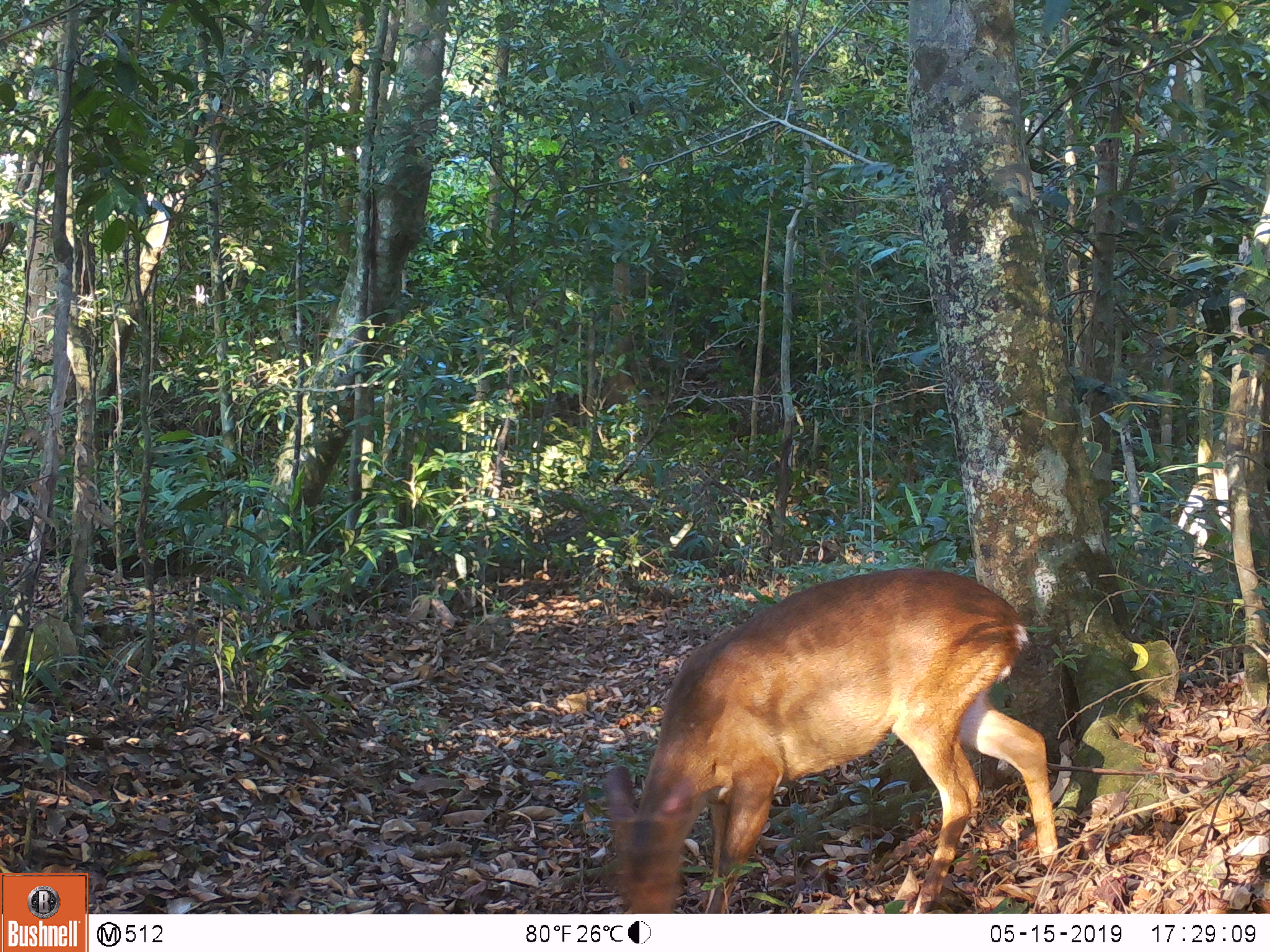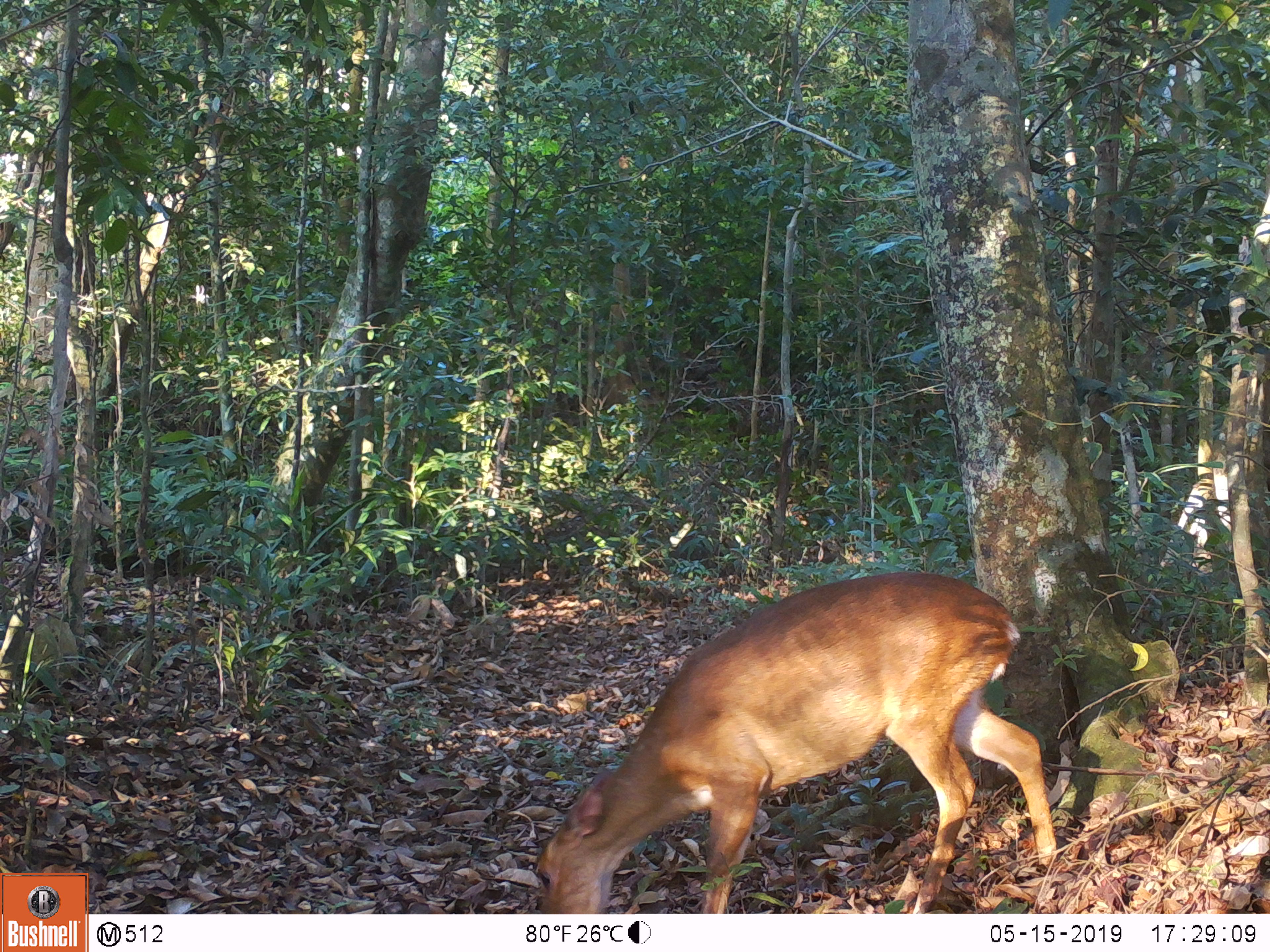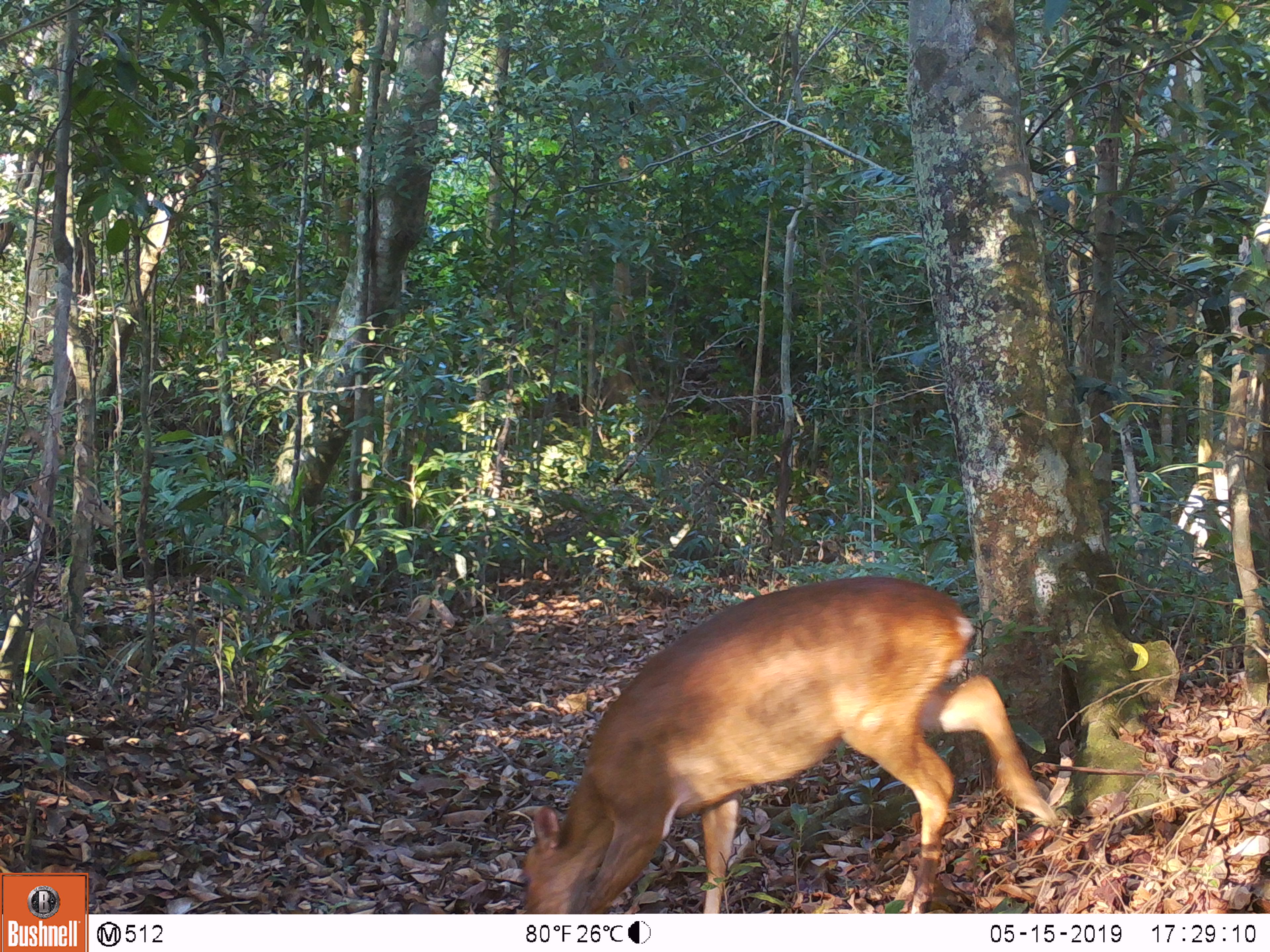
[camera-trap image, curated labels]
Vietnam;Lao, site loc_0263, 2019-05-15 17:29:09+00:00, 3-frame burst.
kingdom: Animalia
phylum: Chordata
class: Mammalia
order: Artiodactyla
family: Cervidae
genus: Muntiacus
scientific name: Muntiacus vuquangensis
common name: large-antlered muntjac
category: large antlered muntjac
Large antlered muntjac (large-antlered muntjac) (Muntiacus vuquangensis). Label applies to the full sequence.